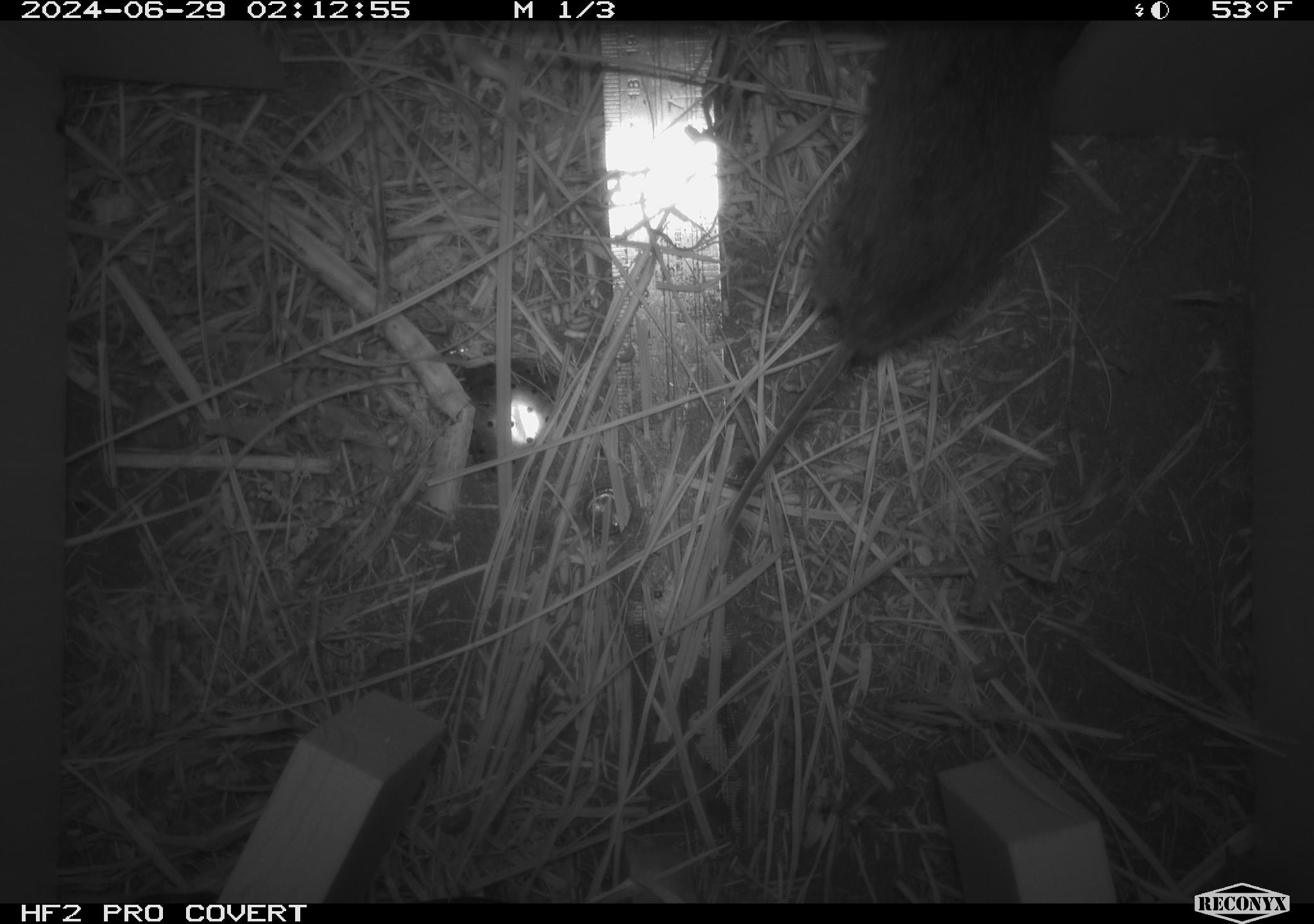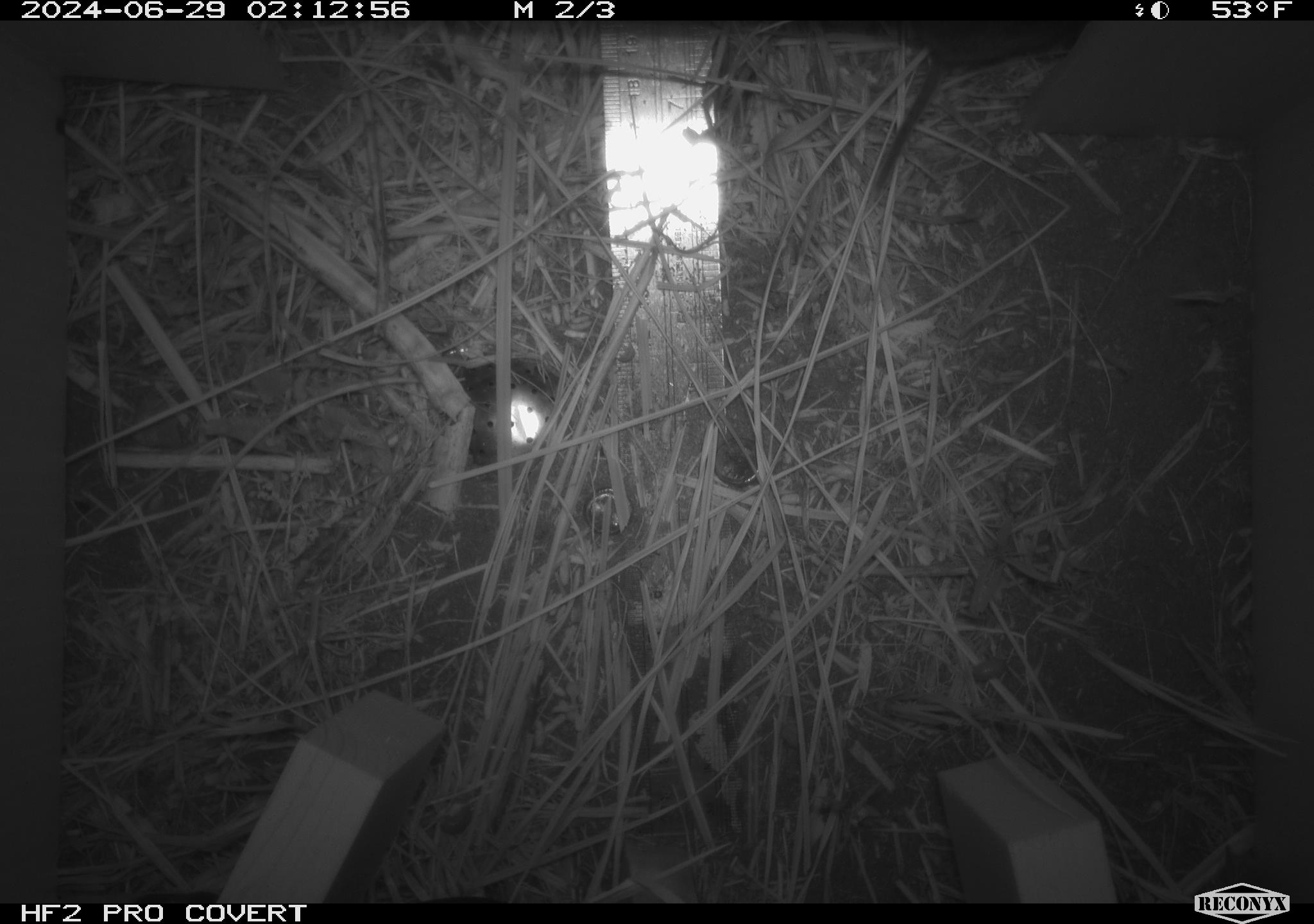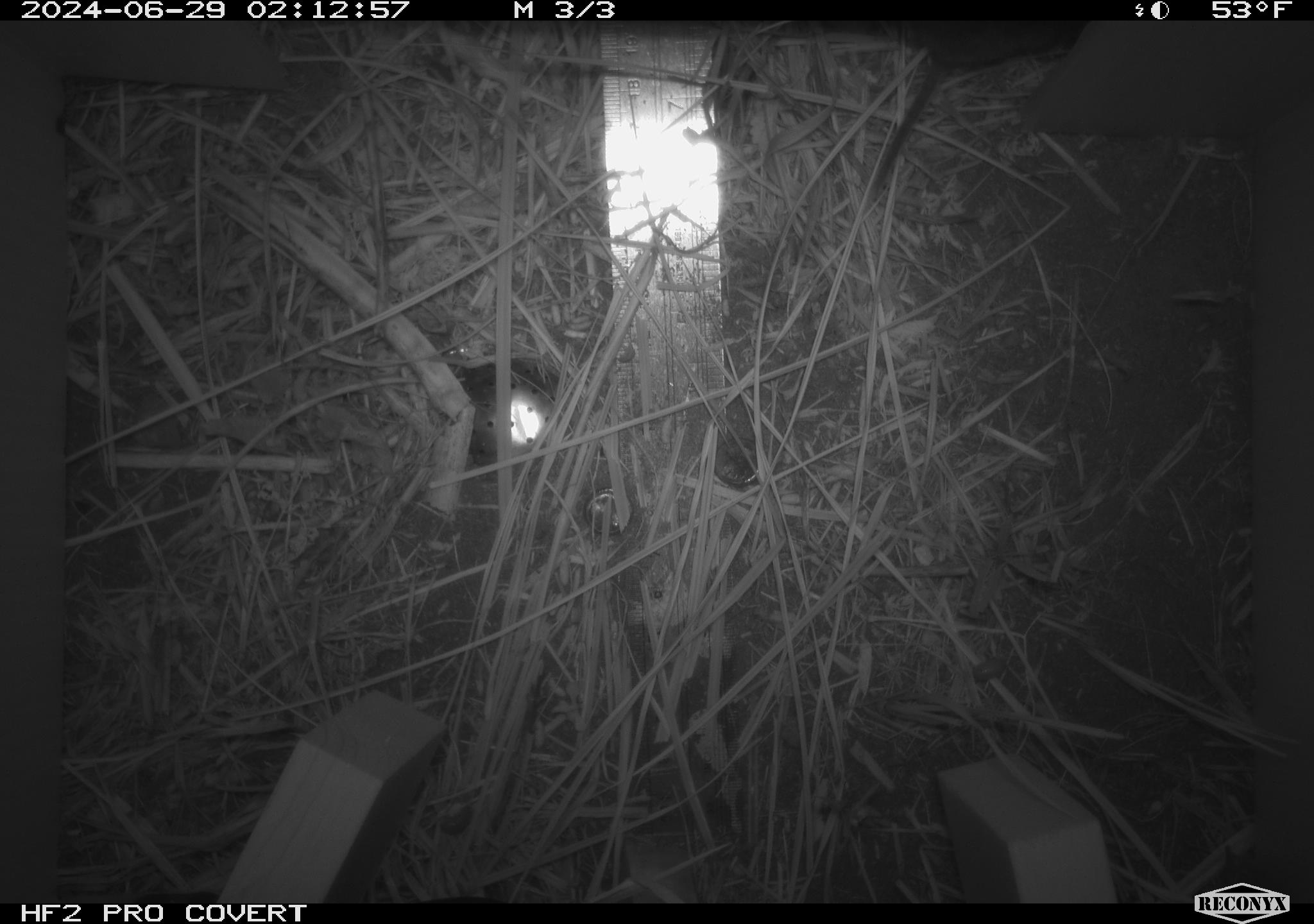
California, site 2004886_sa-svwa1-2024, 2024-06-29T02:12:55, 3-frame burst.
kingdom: Animalia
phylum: Chordata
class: Mammalia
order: Rodentia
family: Cricetidae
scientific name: Arvicolinae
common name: voles, lemmings, and muskrats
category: arvicolinae subfamily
Arvicolinae subfamily (voles, lemmings, and muskrats) (Arvicolinae).